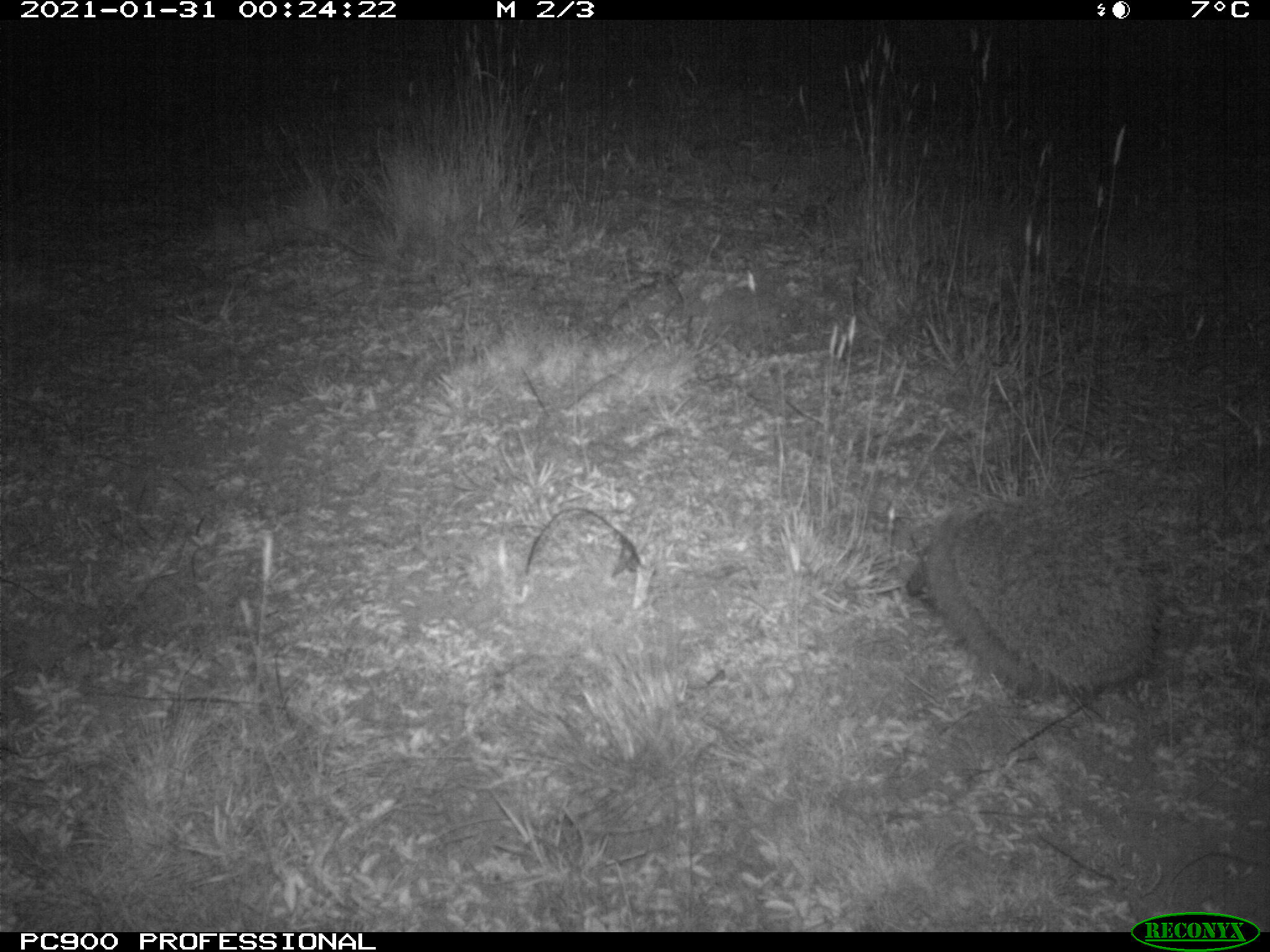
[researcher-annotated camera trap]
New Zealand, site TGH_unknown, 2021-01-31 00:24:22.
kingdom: Animalia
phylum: Chordata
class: Mammalia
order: Eulipotyphla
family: Erinaceidae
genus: Erinaceus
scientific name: Erinaceus europaeus europaeus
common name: european hedgehog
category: hedgehog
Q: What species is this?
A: Hedgehog (european hedgehog) (Erinaceus europaeus europaeus).